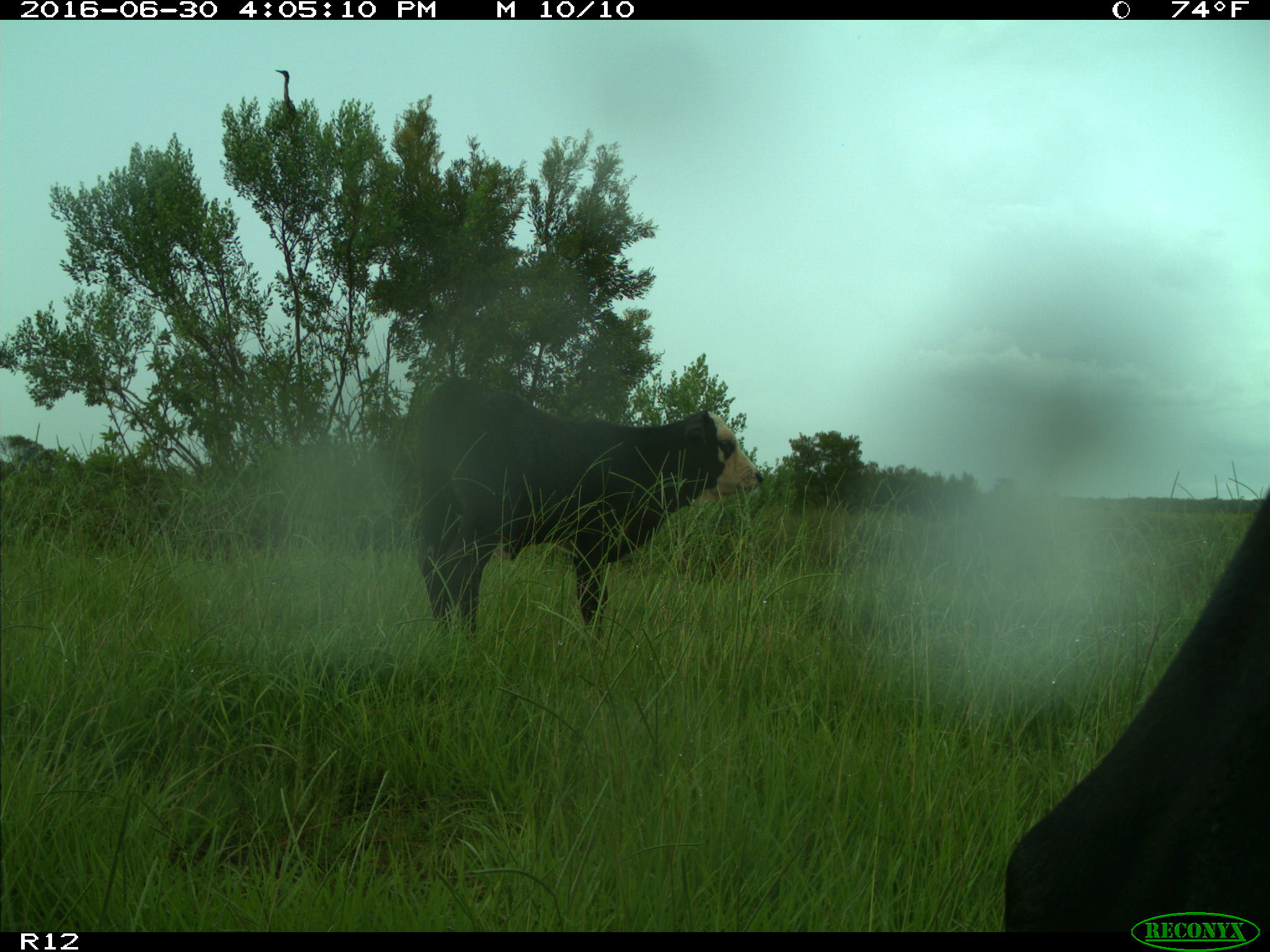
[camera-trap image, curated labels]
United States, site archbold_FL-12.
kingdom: Animalia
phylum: Chordata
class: Mammalia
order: Artiodactyla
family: Bovidae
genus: Bos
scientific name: Bos taurus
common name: domestic cow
Bos taurus (domestic cow).